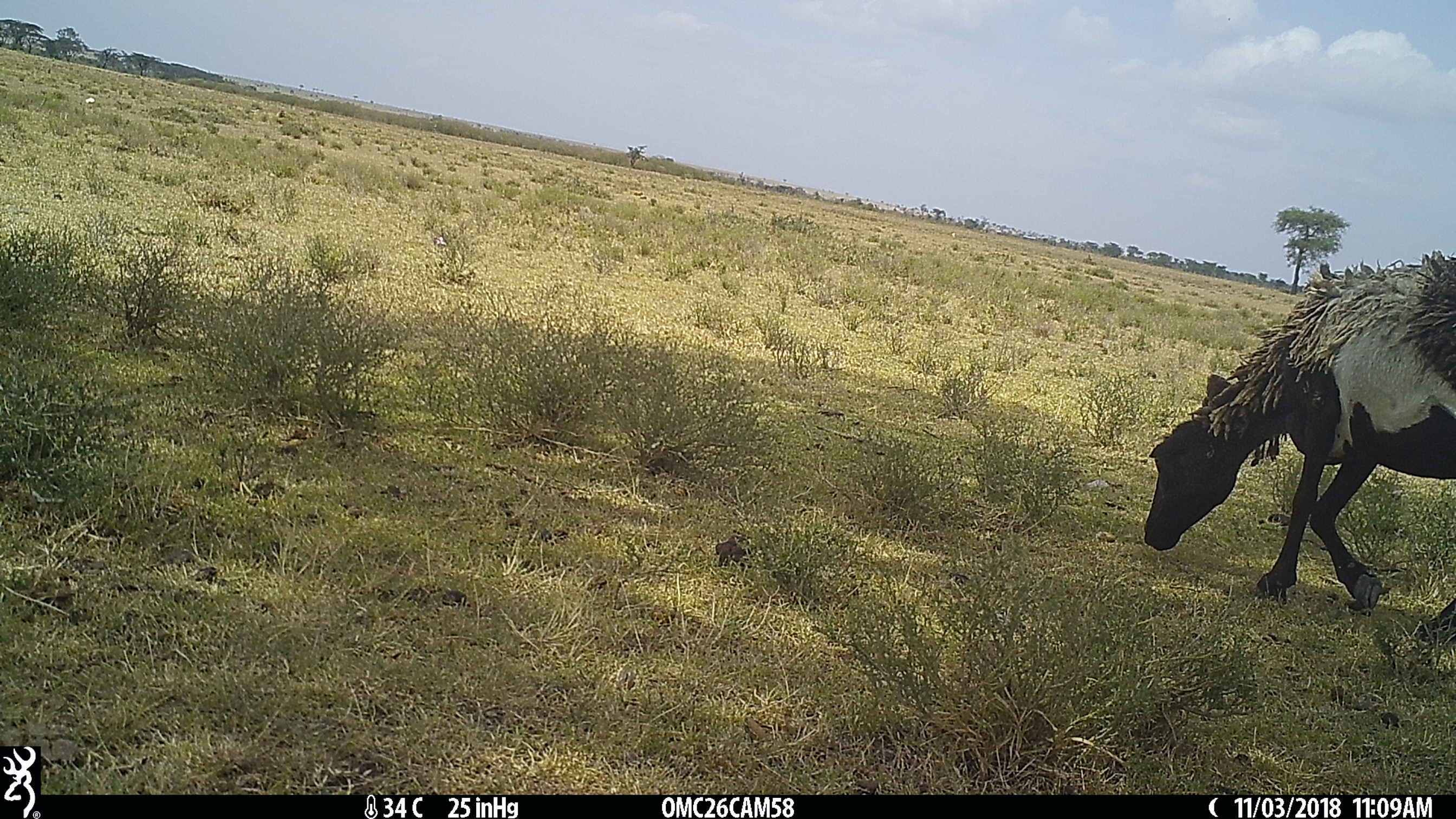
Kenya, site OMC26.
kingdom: Animalia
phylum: Chordata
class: Mammalia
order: Artiodactyla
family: Bovidae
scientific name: Bovidae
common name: sheep or goat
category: shoat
Shoat (sheep or goat) (Bovidae).